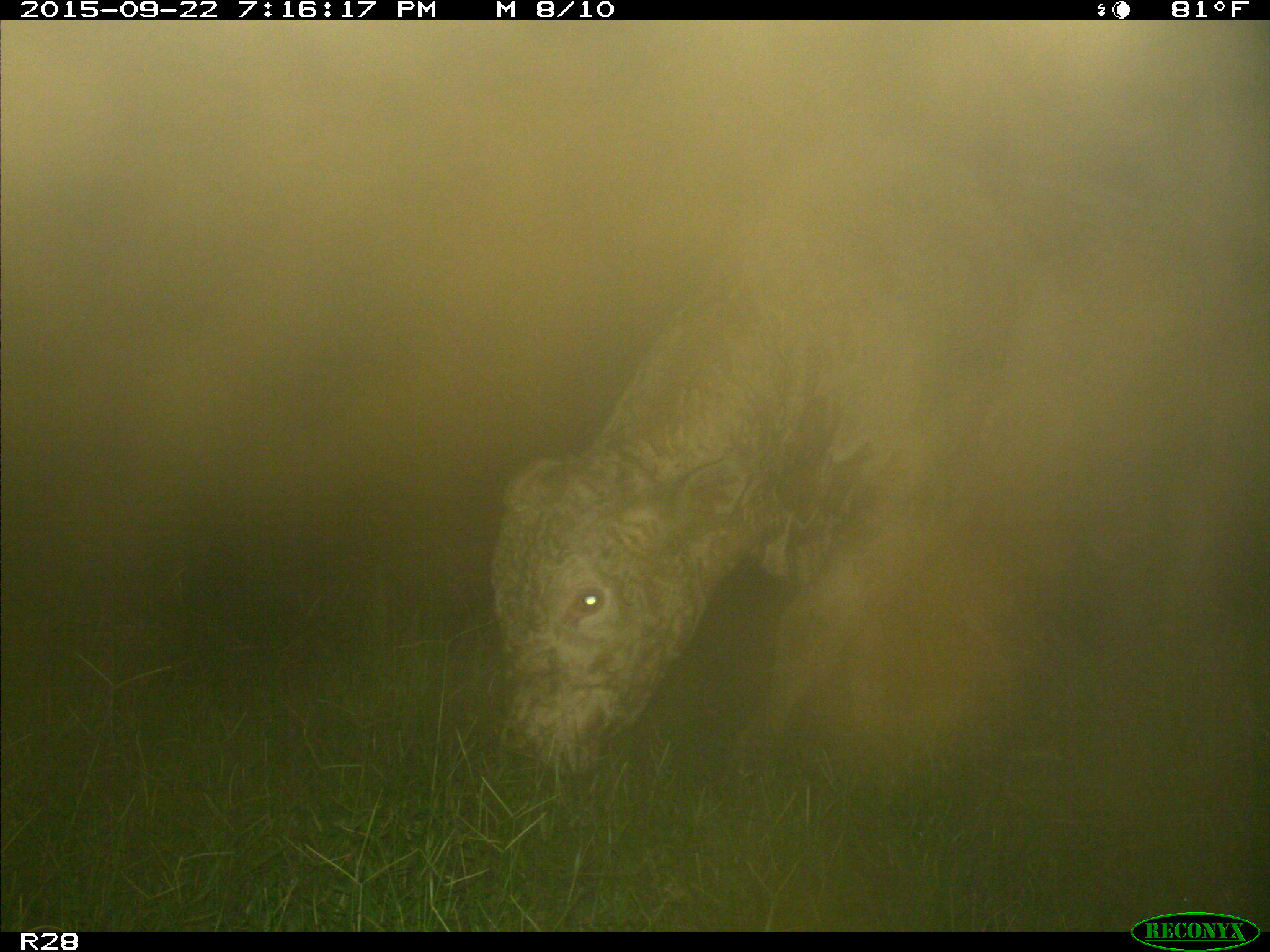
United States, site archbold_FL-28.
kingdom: Animalia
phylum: Chordata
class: Mammalia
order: Artiodactyla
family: Bovidae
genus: Bos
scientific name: Bos taurus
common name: domestic cow